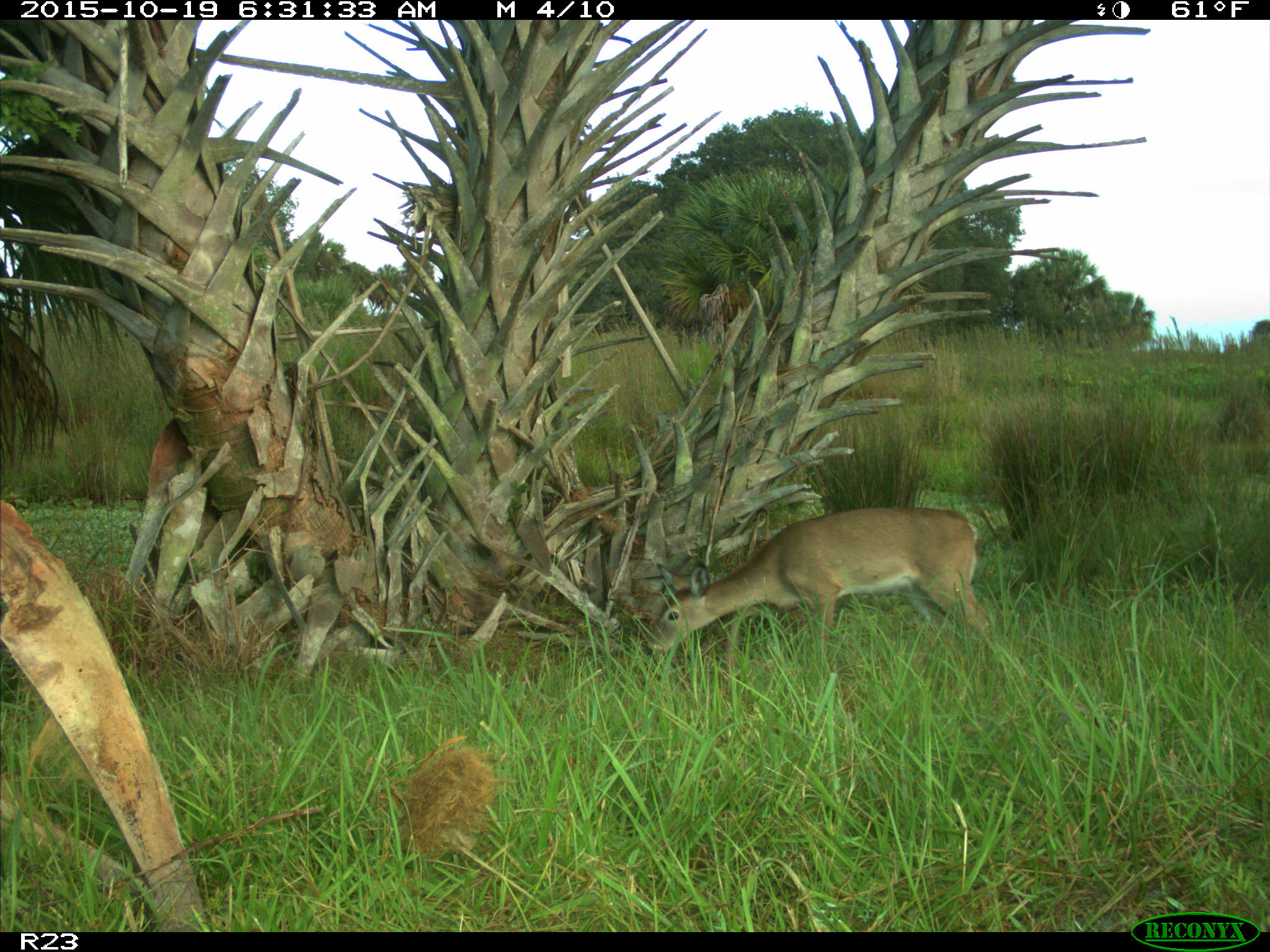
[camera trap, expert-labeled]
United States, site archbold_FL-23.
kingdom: Animalia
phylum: Chordata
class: Mammalia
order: Artiodactyla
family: Cervidae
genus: Odocoileus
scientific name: Odocoileus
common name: deer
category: unidentified deer